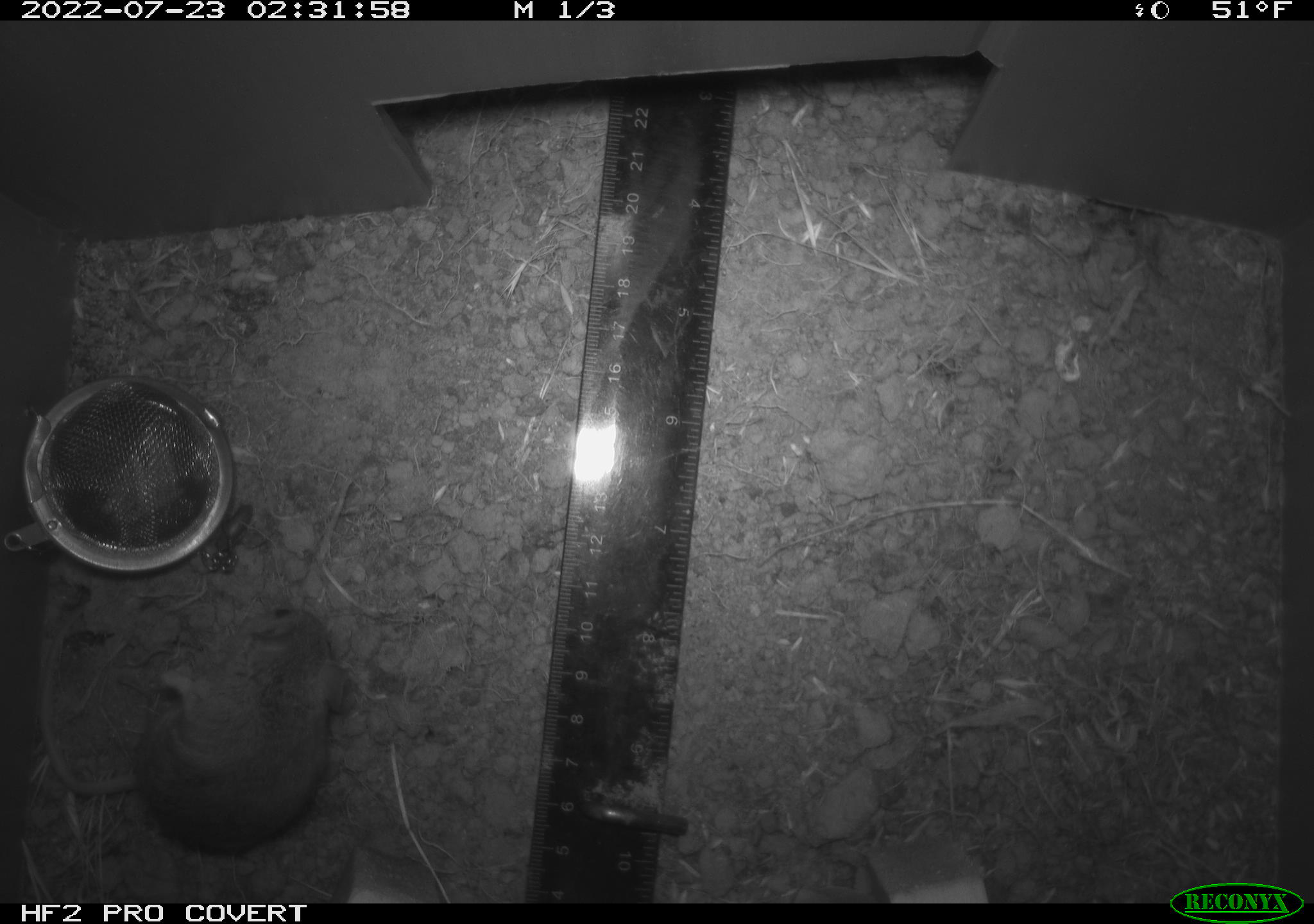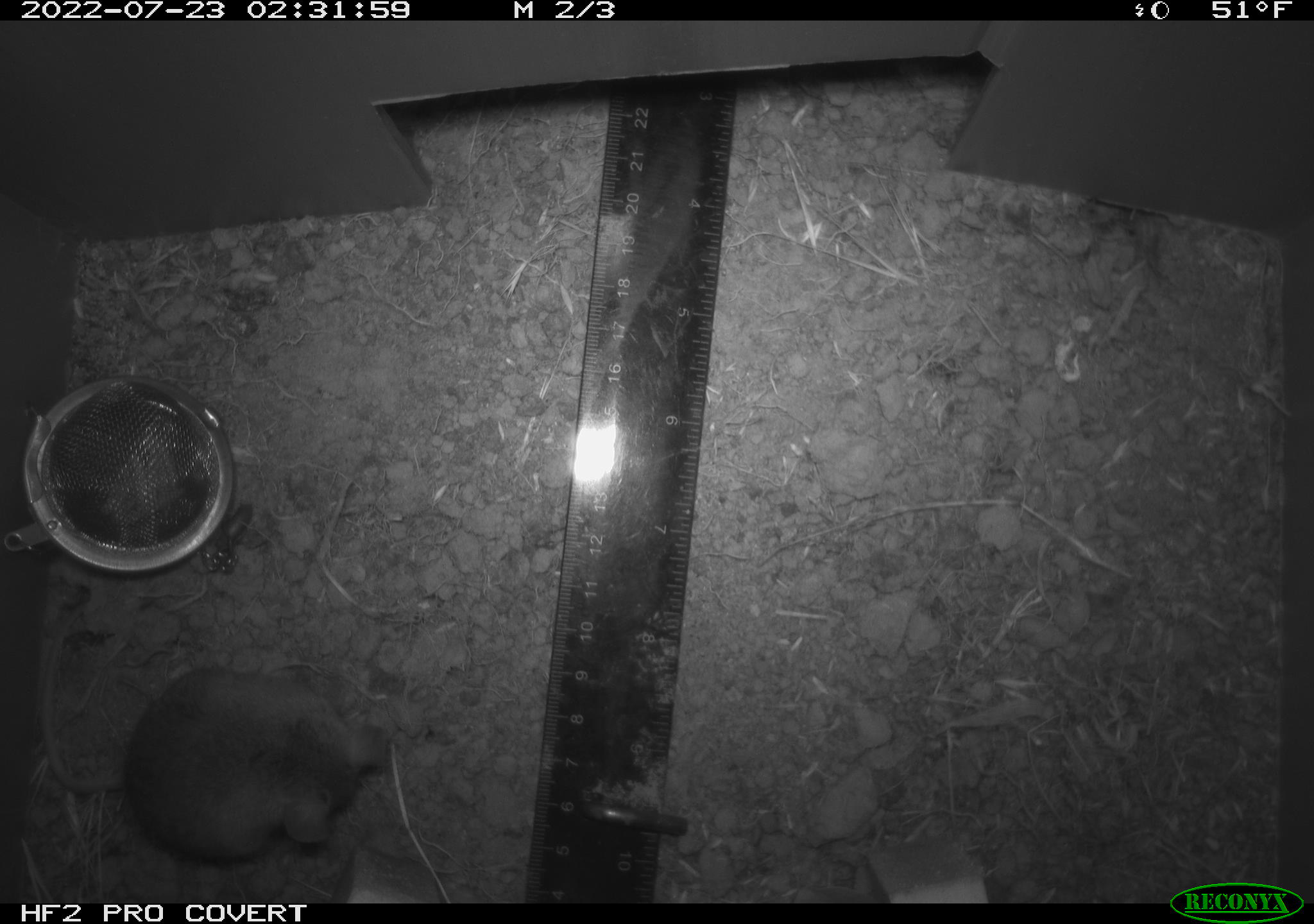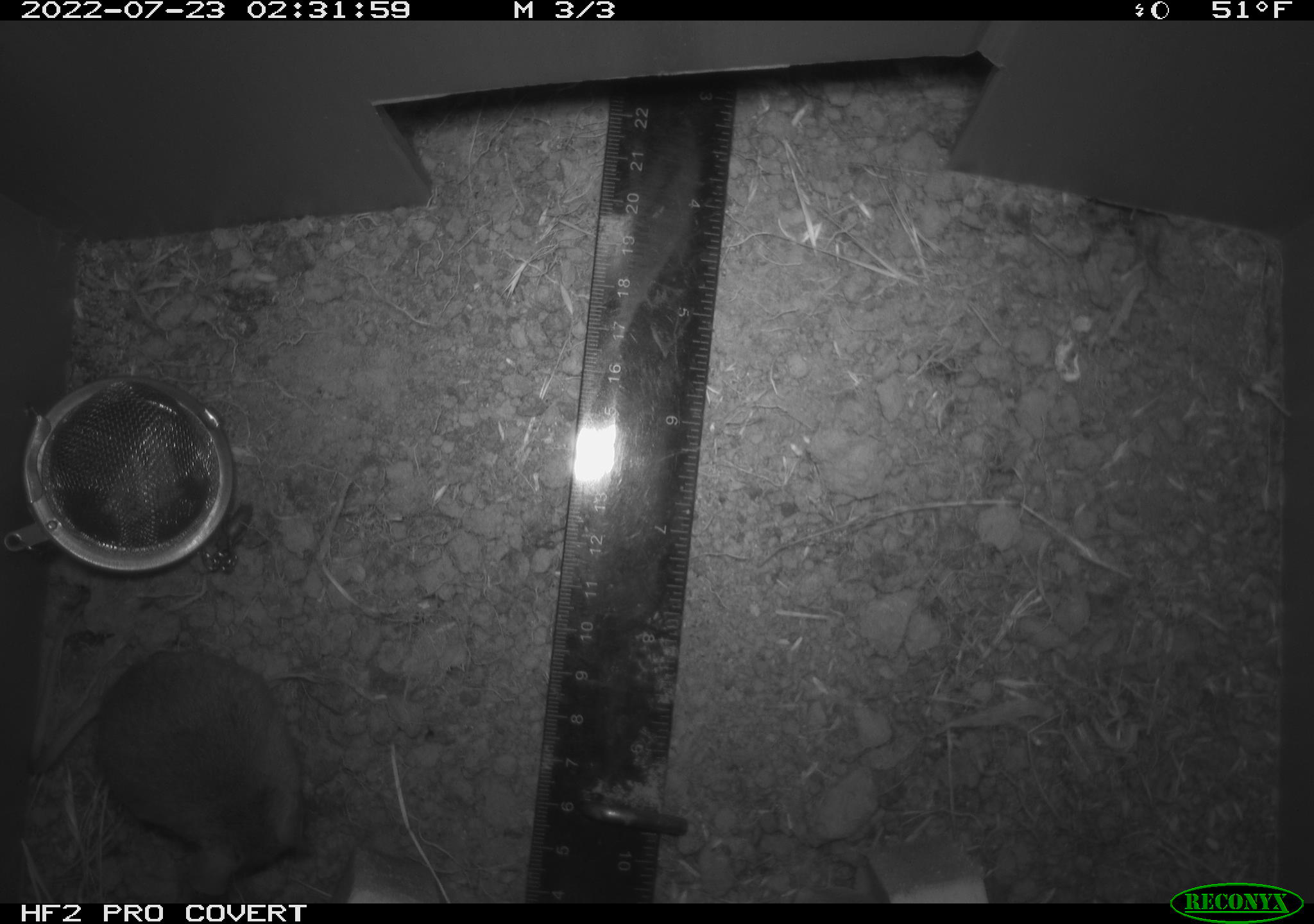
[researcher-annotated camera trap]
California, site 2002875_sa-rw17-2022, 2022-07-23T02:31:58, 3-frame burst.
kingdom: Animalia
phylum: Chordata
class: Mammalia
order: Rodentia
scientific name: Rodentia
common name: mouse species